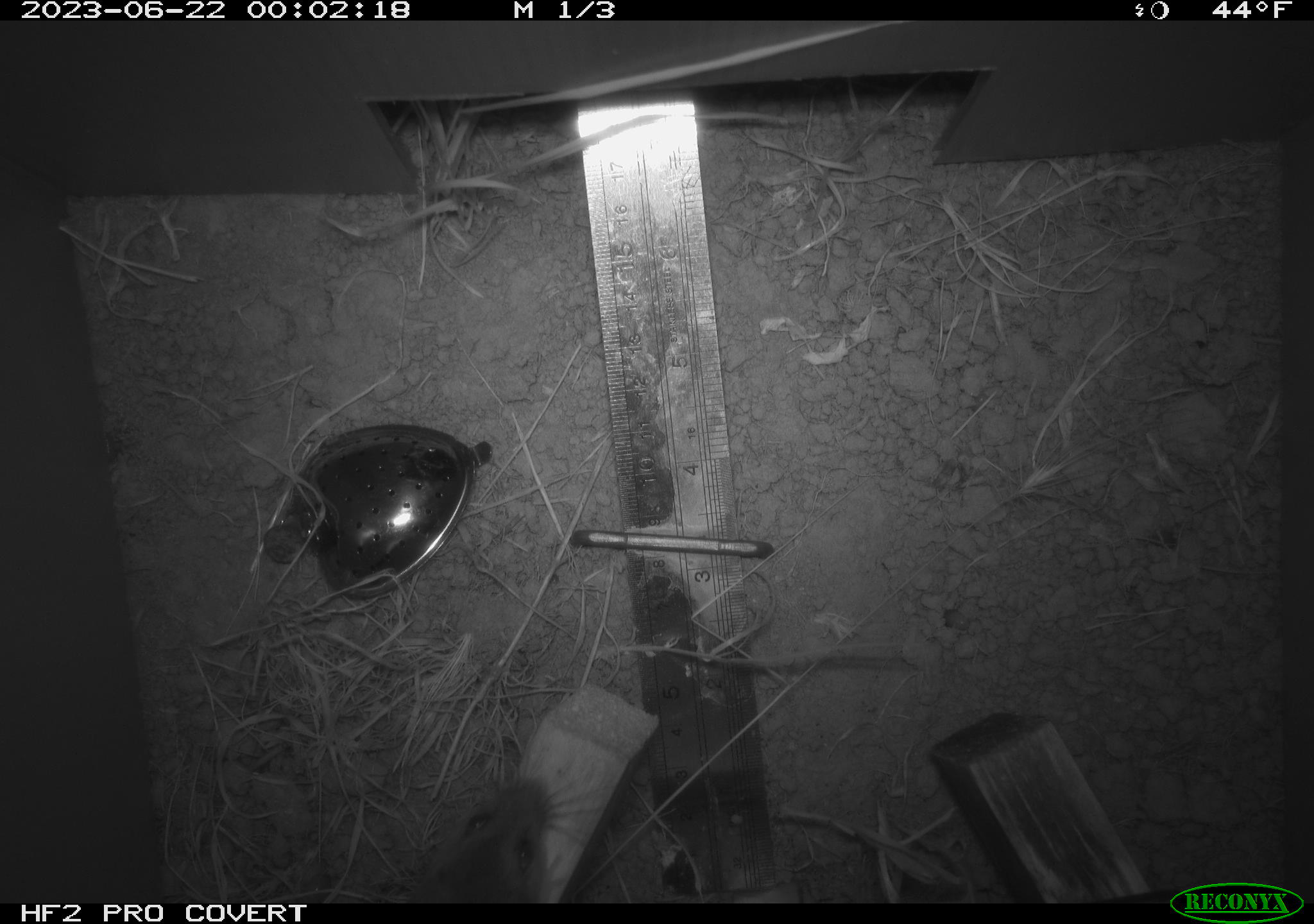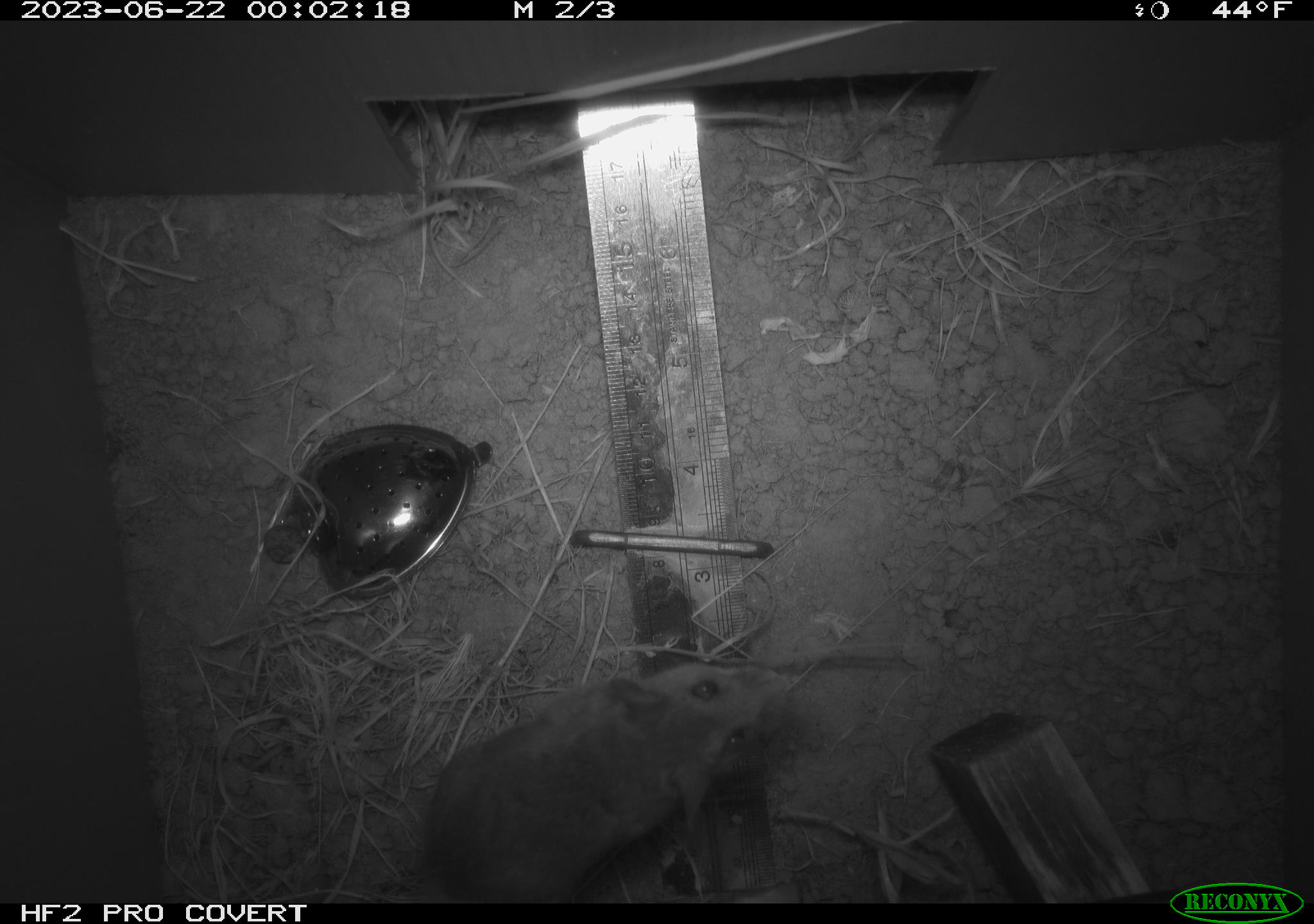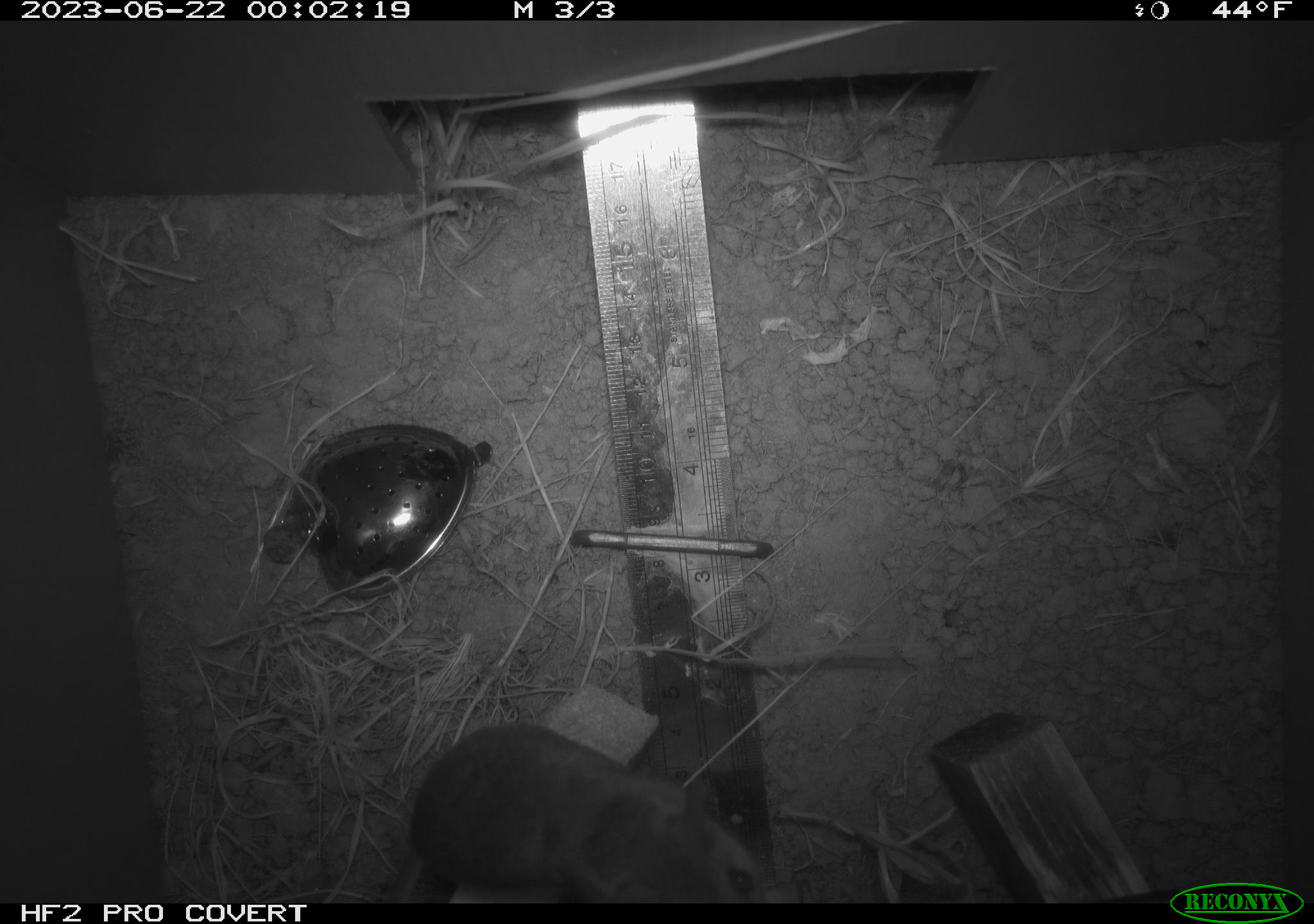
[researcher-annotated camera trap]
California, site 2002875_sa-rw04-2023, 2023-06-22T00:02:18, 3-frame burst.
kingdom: Animalia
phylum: Chordata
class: Mammalia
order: Rodentia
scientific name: Rodentia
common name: mouse species